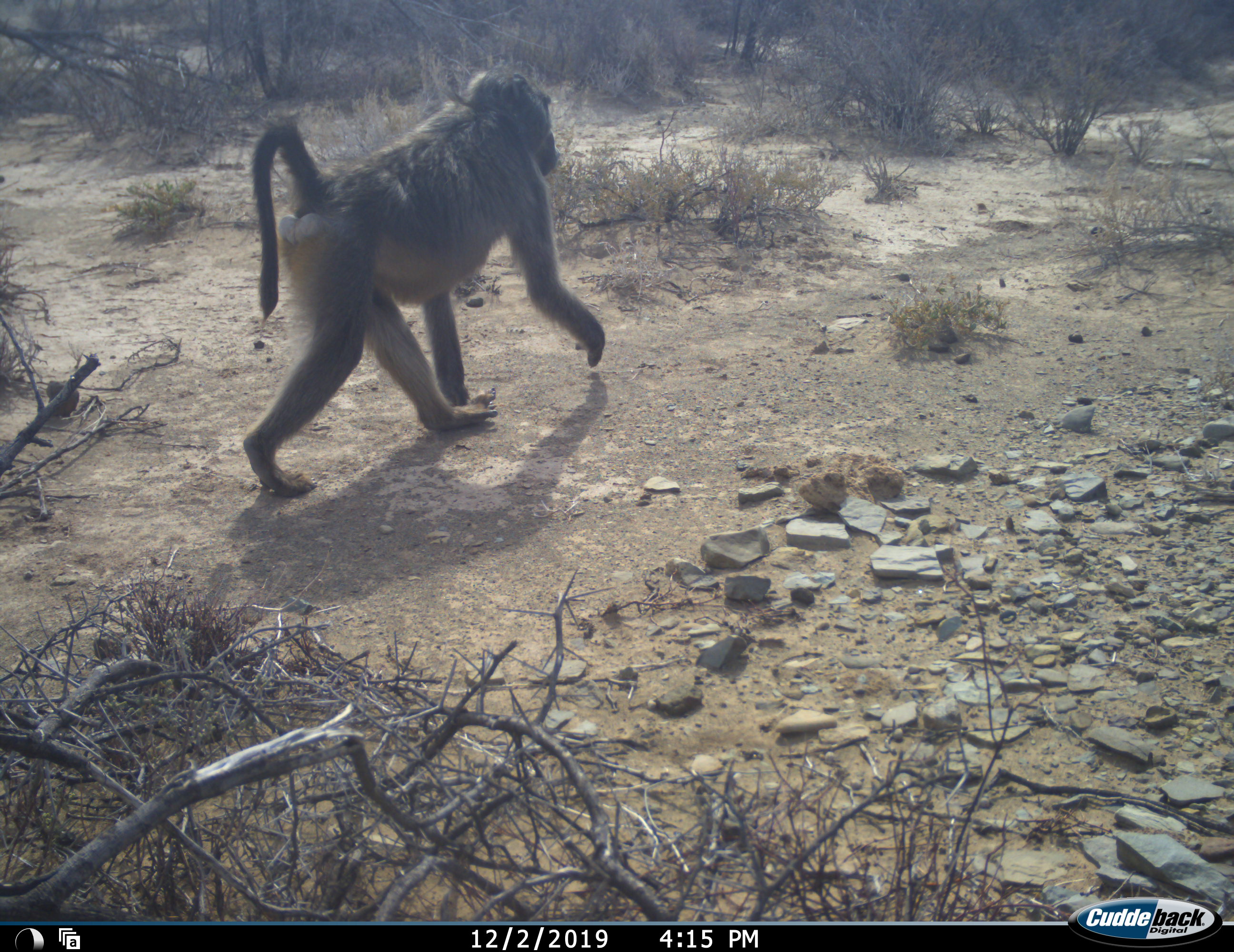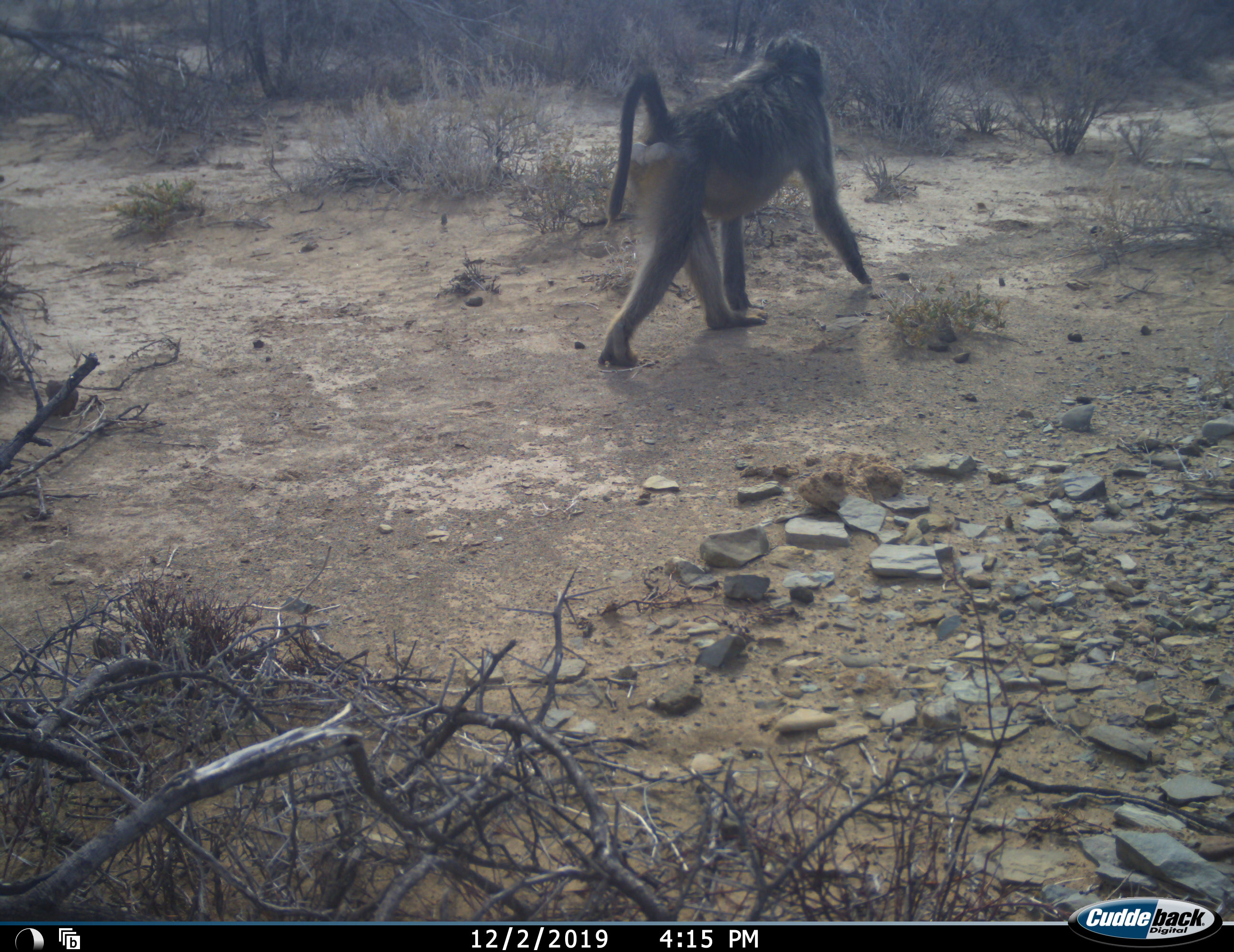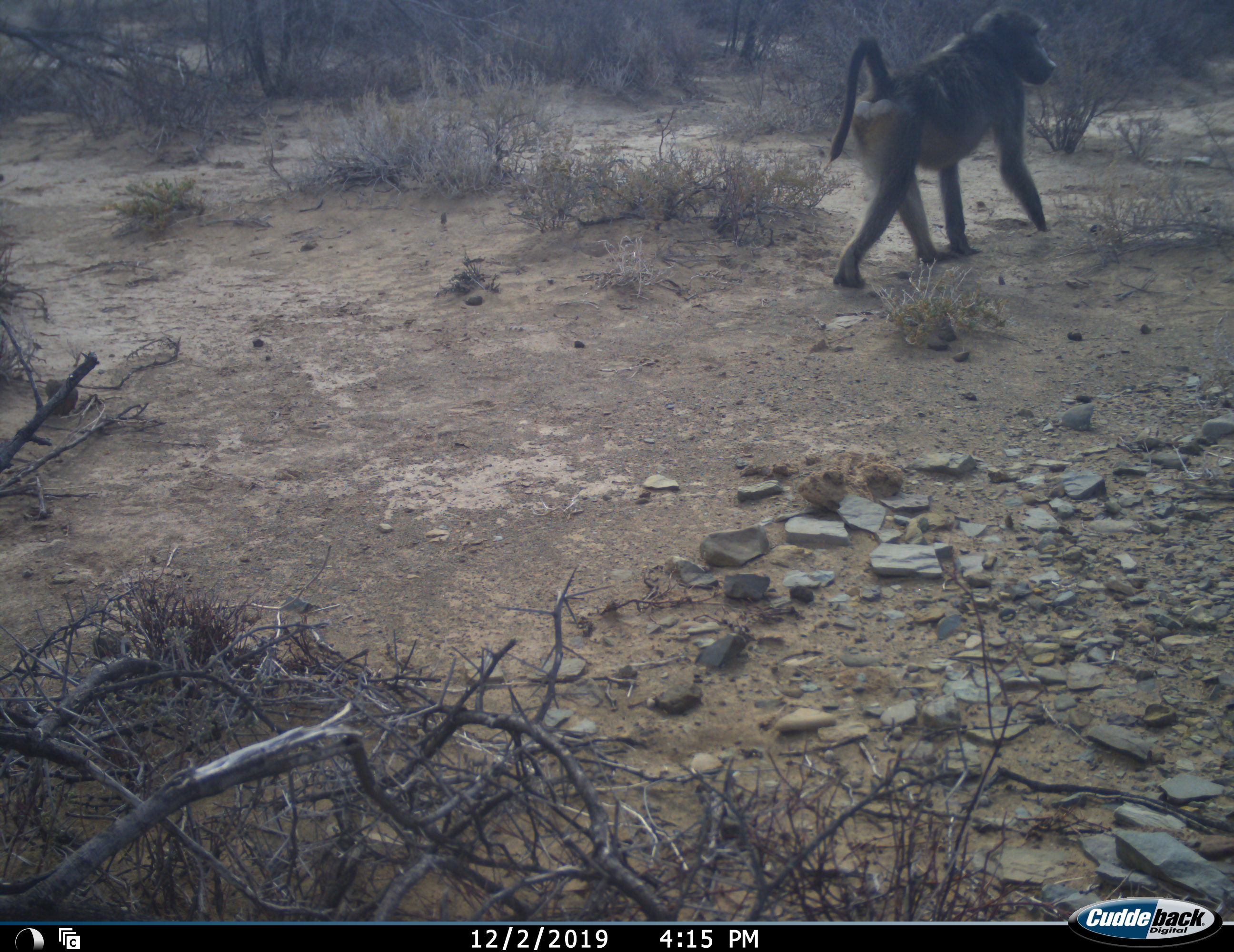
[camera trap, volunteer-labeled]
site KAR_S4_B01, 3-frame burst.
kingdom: Animalia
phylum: Chordata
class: Mammalia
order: Primates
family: Cercopithecidae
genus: Papio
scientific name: Papio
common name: baboon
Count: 1.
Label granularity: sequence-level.